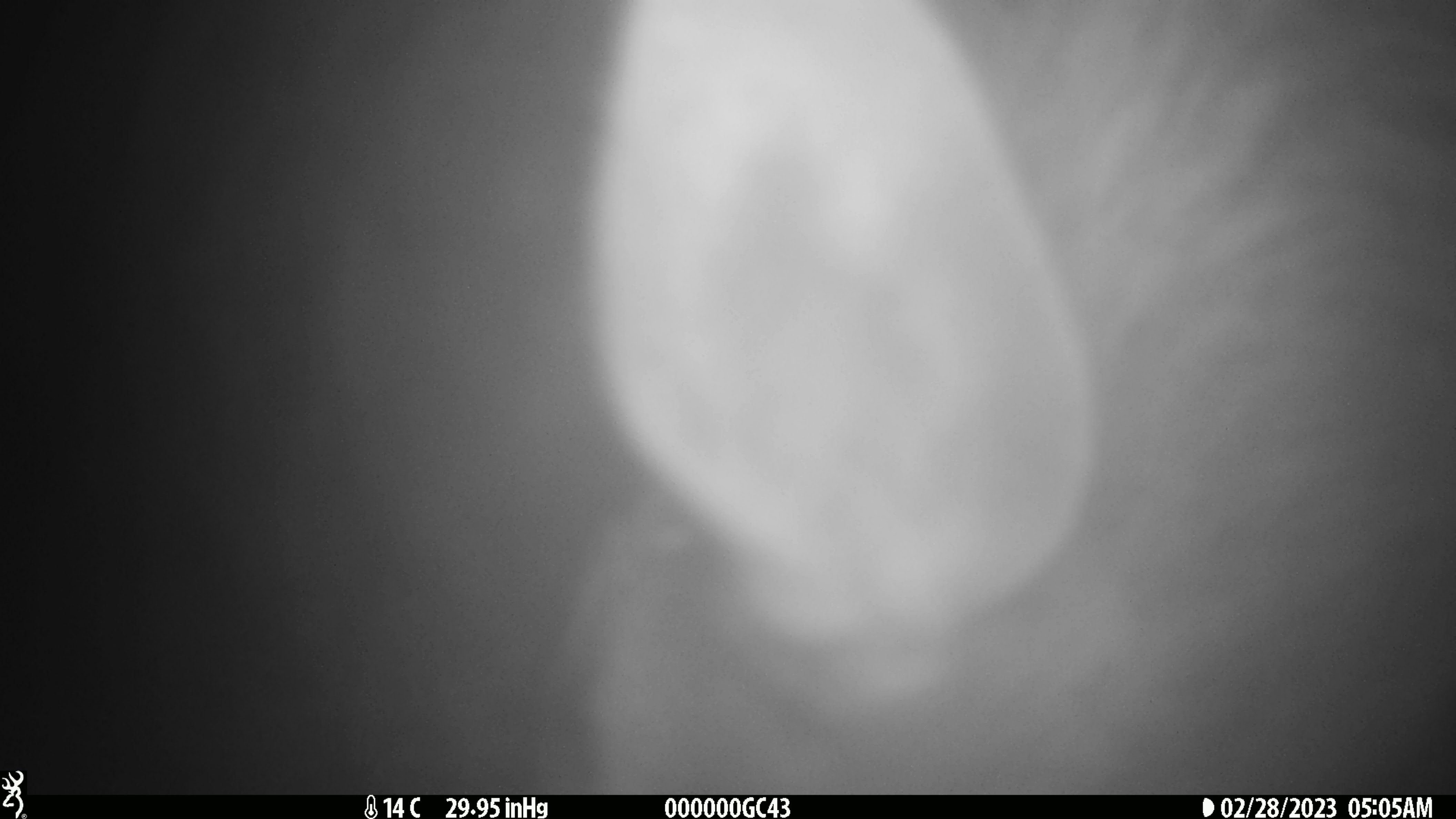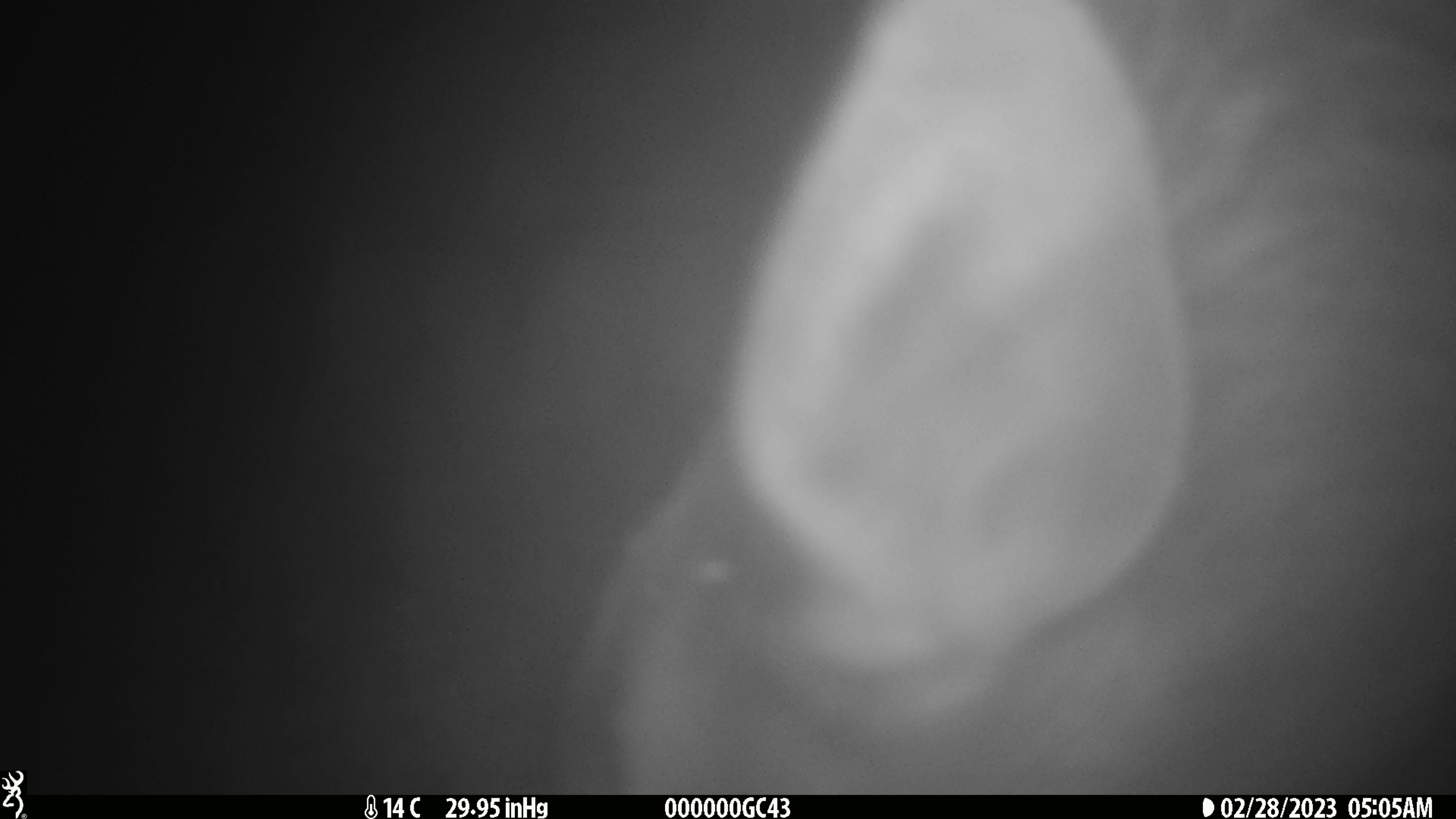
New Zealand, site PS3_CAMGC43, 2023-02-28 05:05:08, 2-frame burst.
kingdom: Animalia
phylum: Chordata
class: Mammalia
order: Artiodactyla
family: Cervidae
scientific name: Cervidae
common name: deer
Deer (Cervidae).